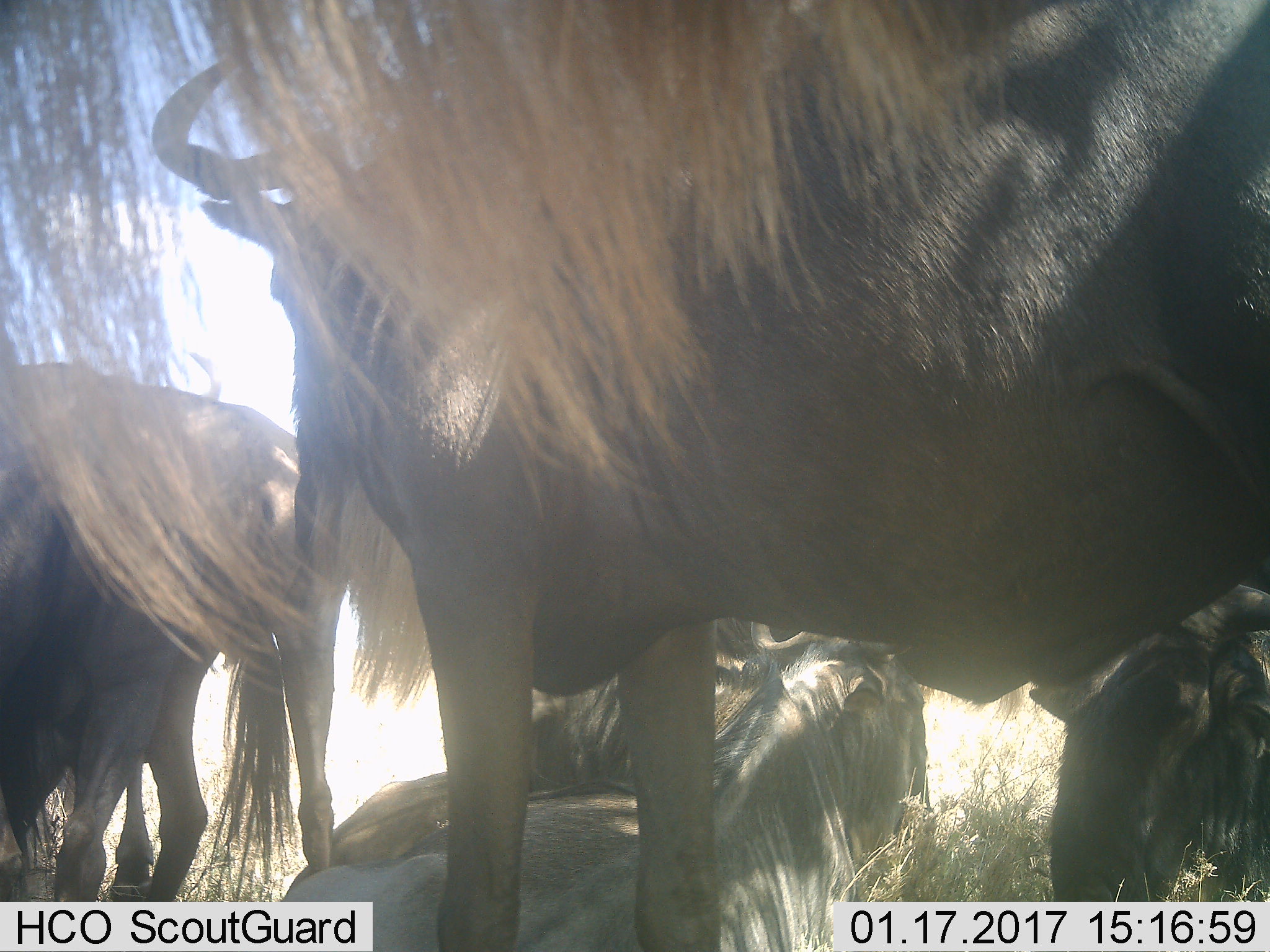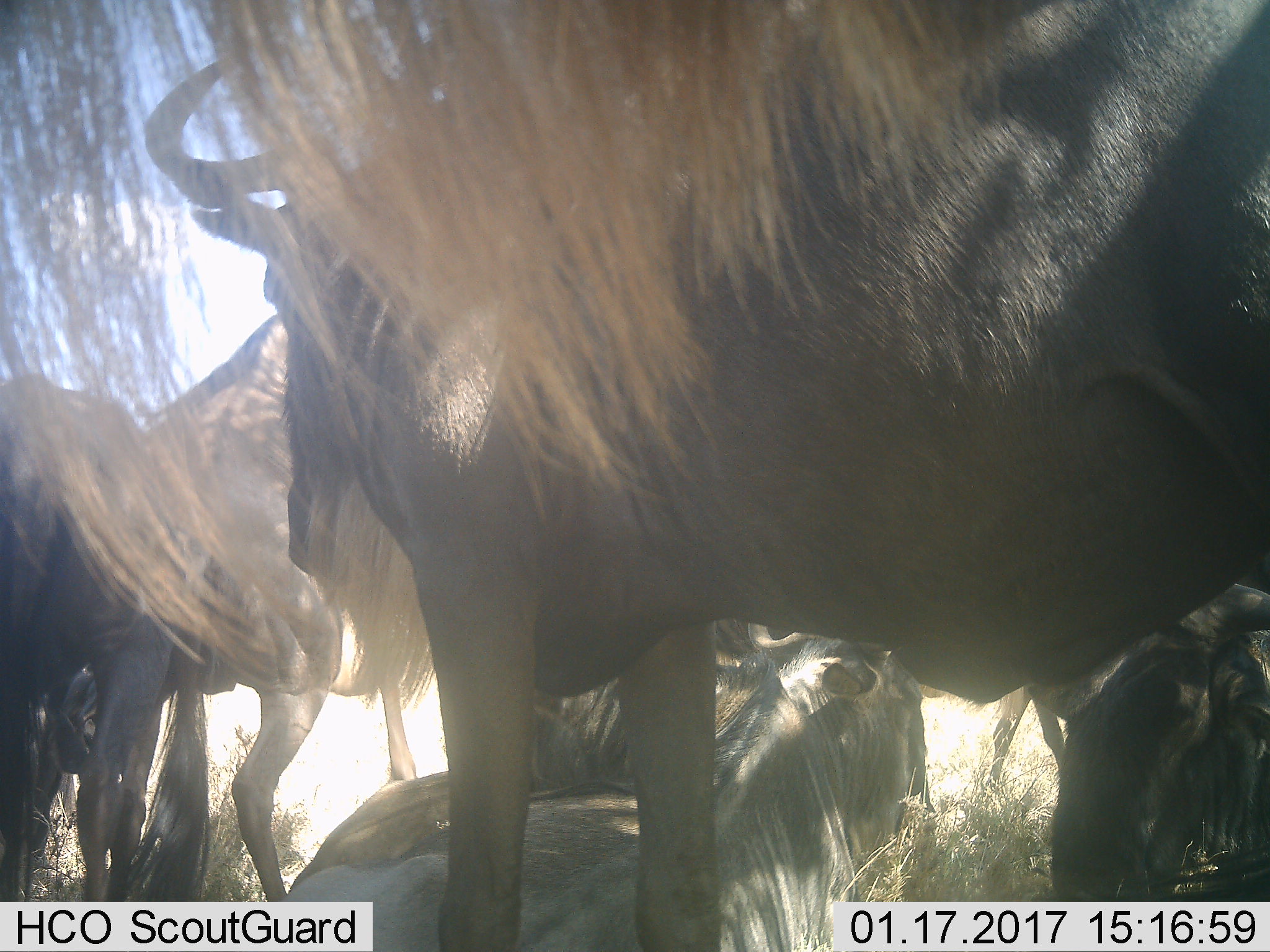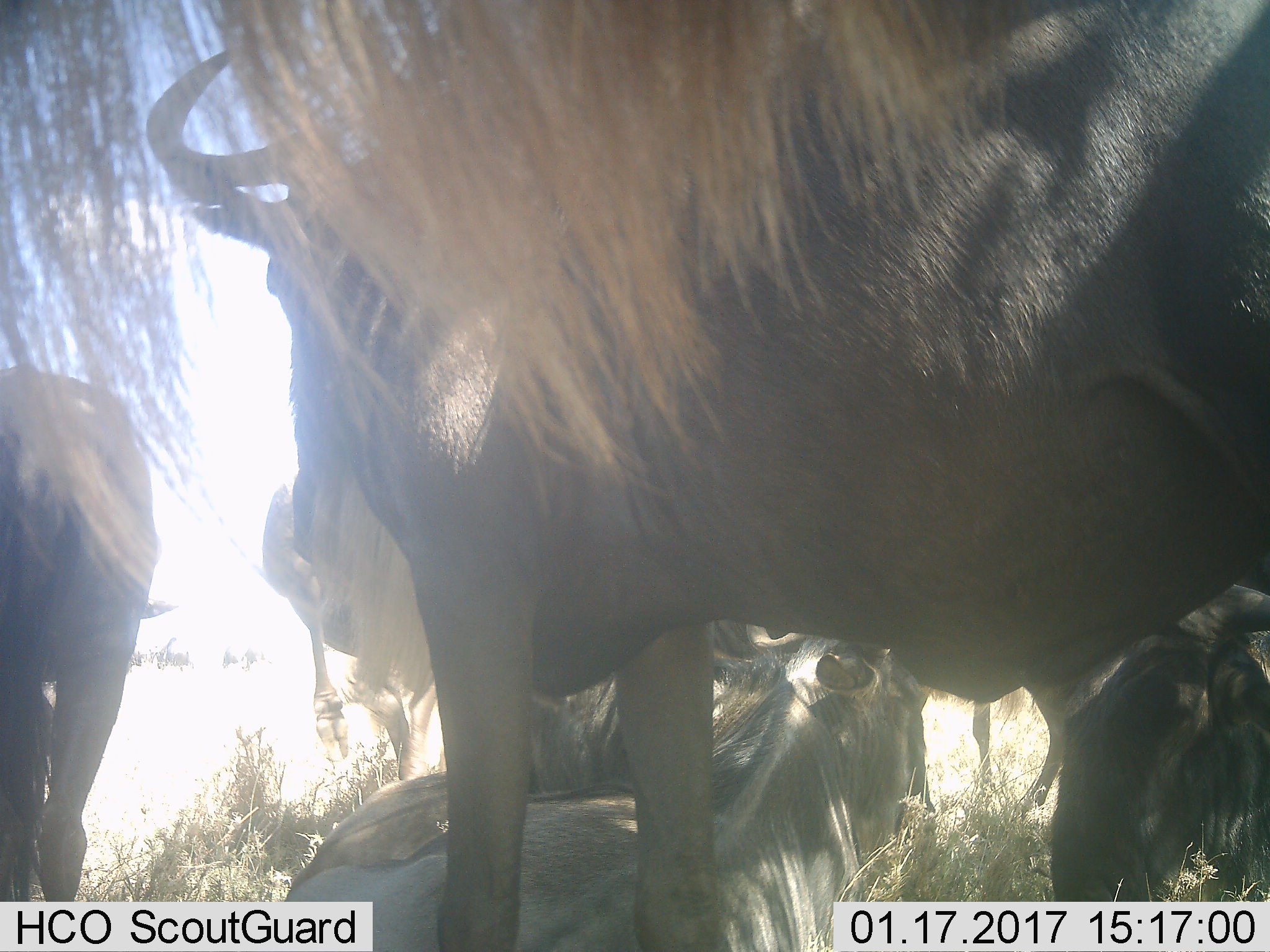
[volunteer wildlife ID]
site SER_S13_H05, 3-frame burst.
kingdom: Animalia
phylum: Chordata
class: Mammalia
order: Artiodactyla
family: Bovidae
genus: Connochaetes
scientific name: Connochaetes taurinus taurinus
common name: blue wildebeest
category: wildebeestblue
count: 7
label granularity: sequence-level